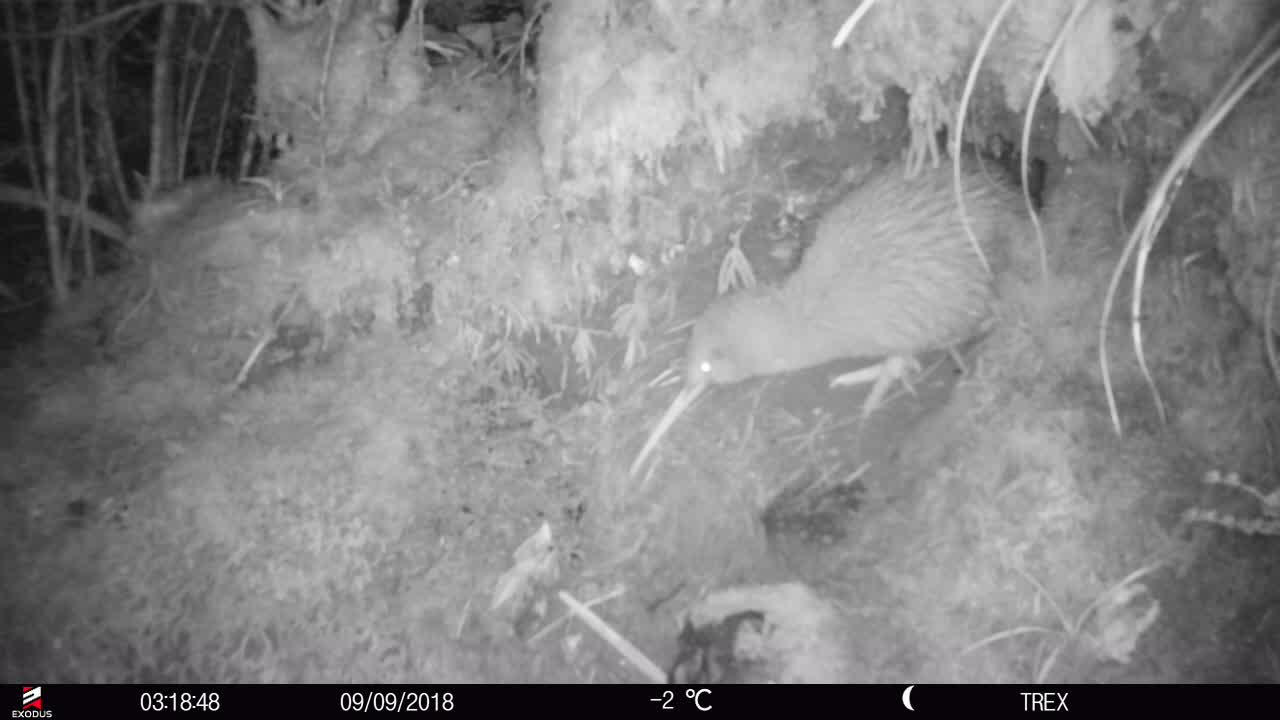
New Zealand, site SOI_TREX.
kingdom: Animalia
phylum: Chordata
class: Aves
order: Apterygiformes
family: Apterygidae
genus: Apteryx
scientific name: Apteryx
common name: kiwi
Kiwi (Apteryx).